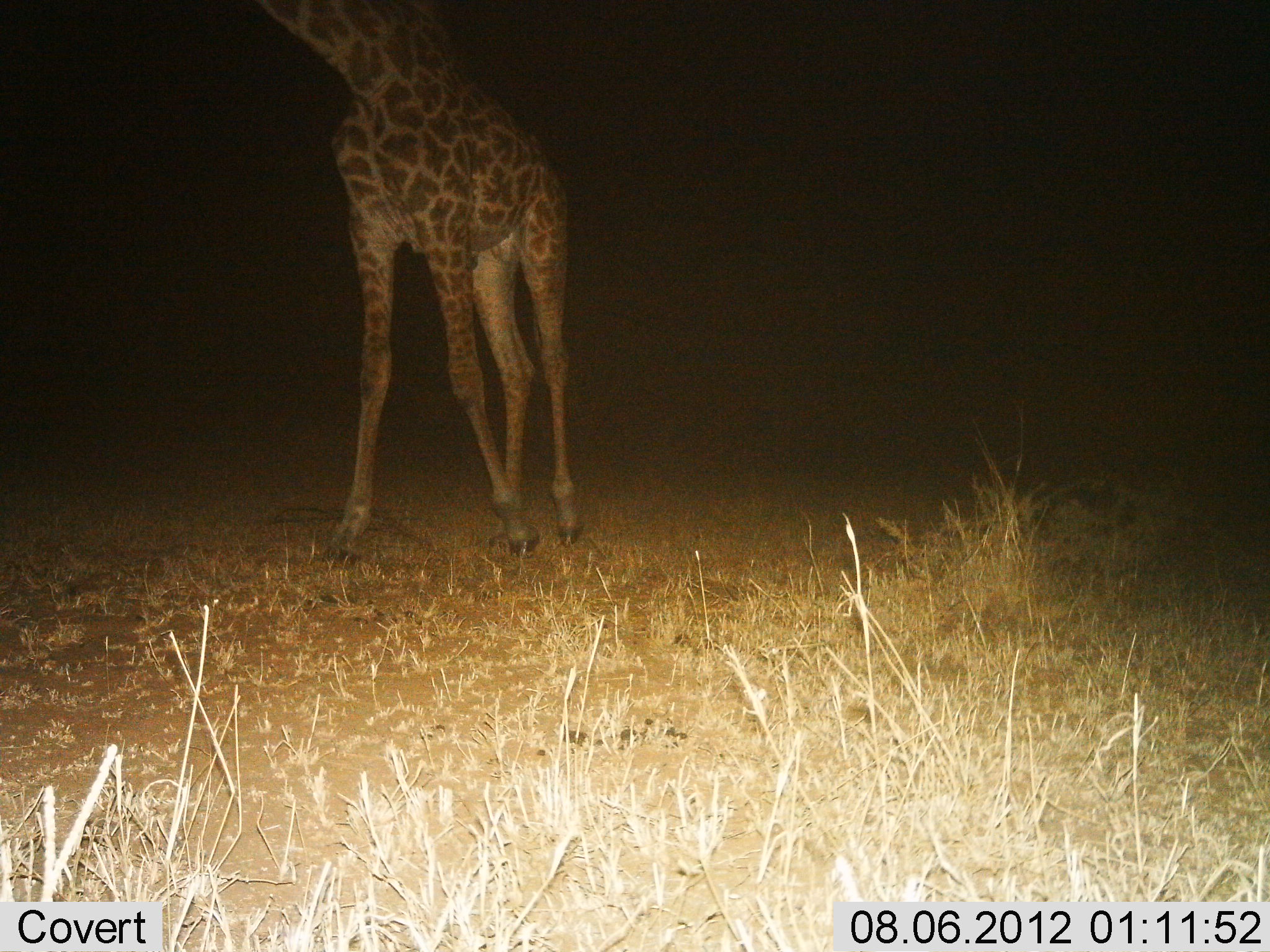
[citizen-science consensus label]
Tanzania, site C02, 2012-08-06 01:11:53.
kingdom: Animalia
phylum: Chordata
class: Mammalia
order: Artiodactyla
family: Giraffidae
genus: Giraffa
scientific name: Giraffa camelopardalis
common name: giraffe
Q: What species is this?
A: Giraffe (Giraffa camelopardalis).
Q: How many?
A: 1.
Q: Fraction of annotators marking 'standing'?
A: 50%.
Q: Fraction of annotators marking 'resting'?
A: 0%.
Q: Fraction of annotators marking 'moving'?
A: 50%.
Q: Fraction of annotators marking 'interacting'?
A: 0%.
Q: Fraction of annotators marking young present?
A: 0%.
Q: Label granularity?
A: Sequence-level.